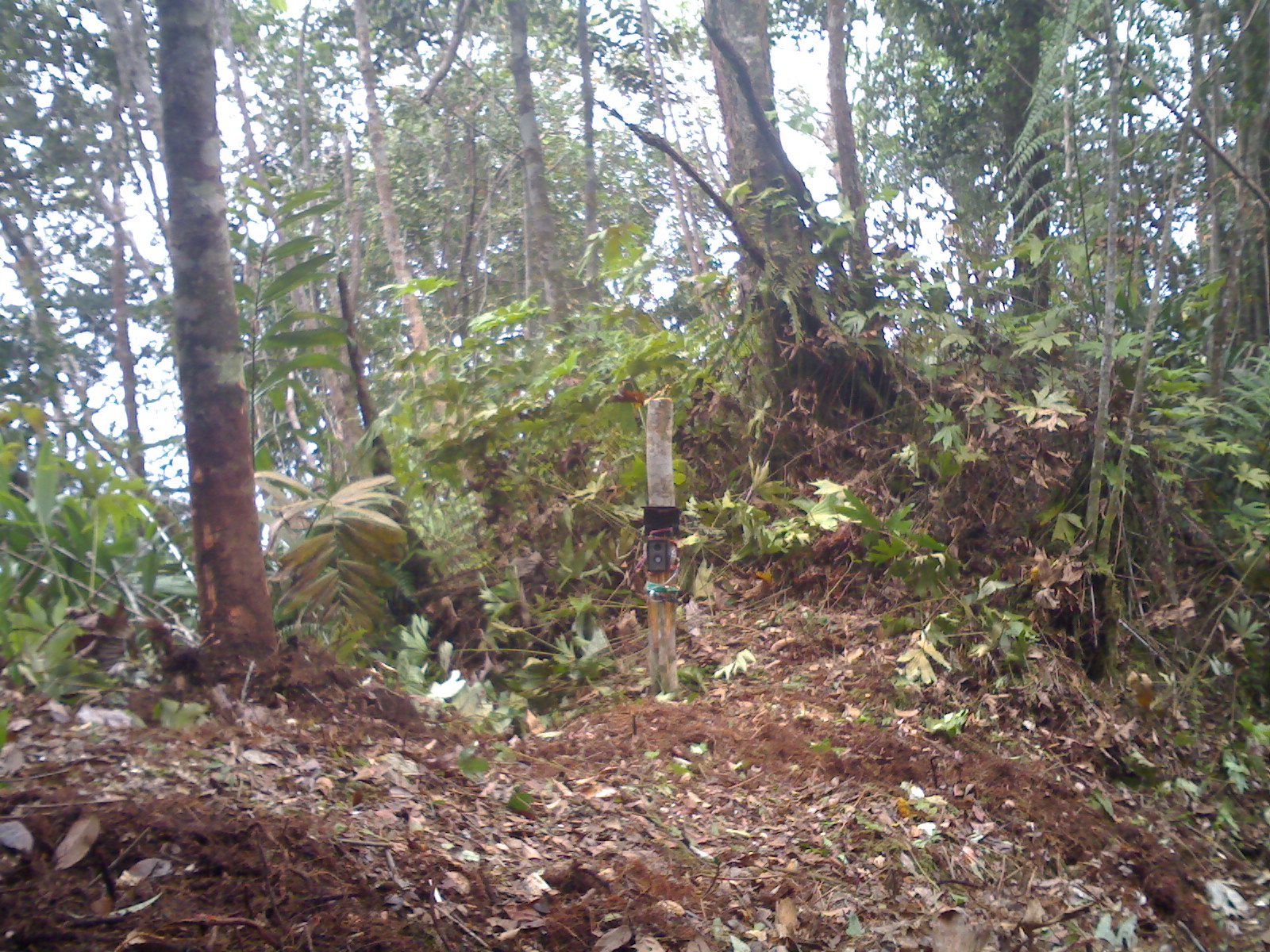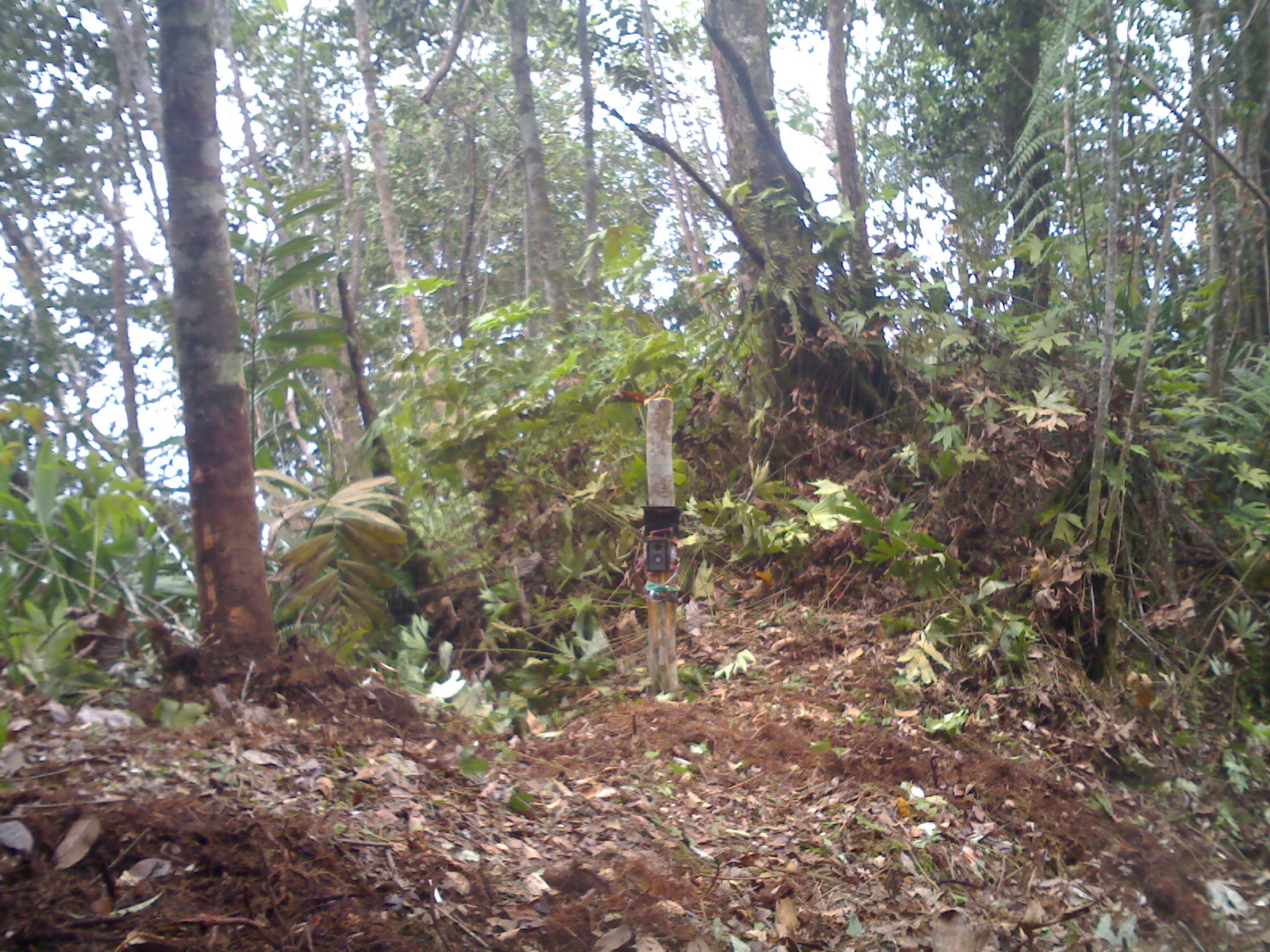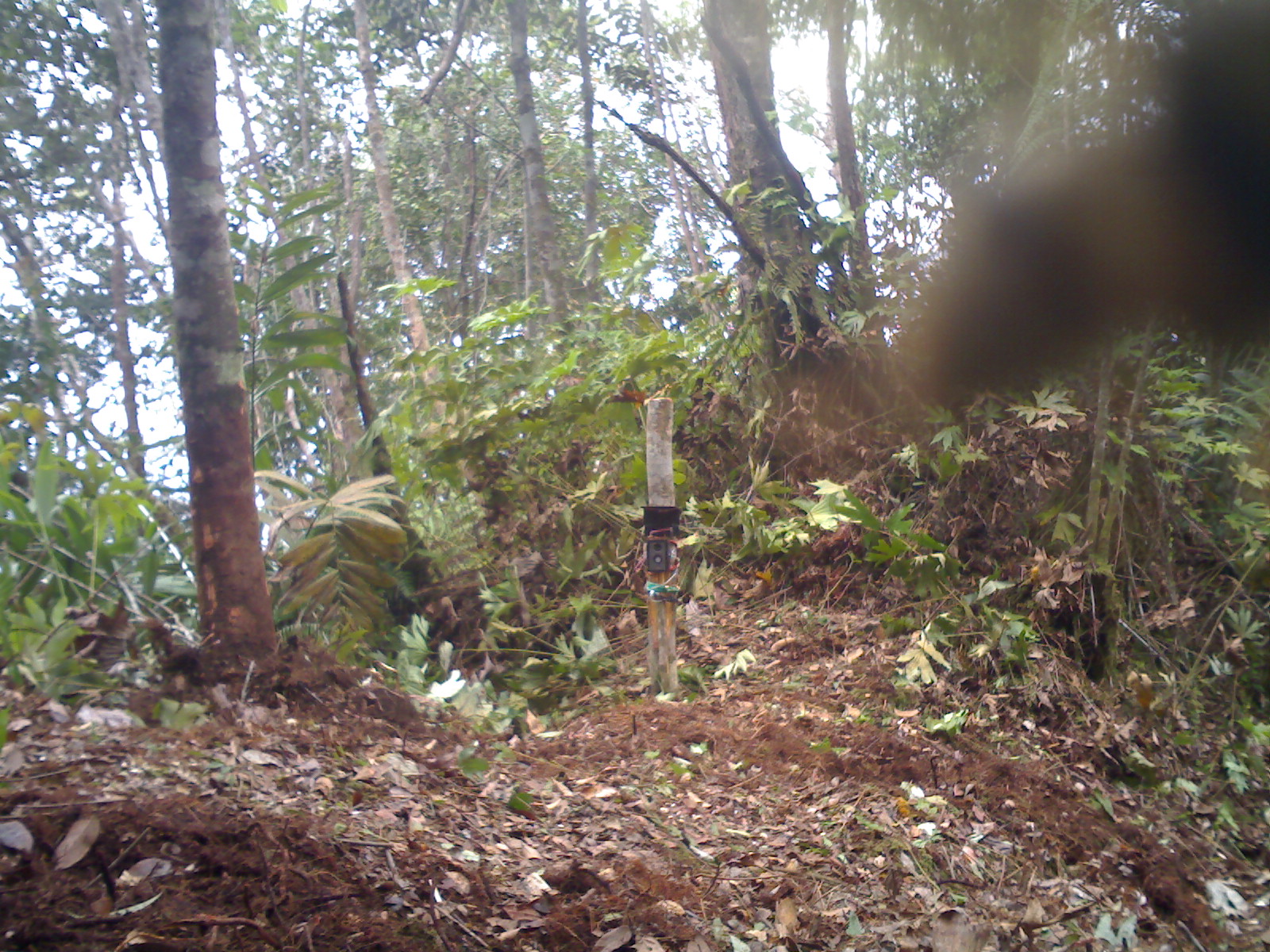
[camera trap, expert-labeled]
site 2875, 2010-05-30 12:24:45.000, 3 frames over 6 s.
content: unidentified animal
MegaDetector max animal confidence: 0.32